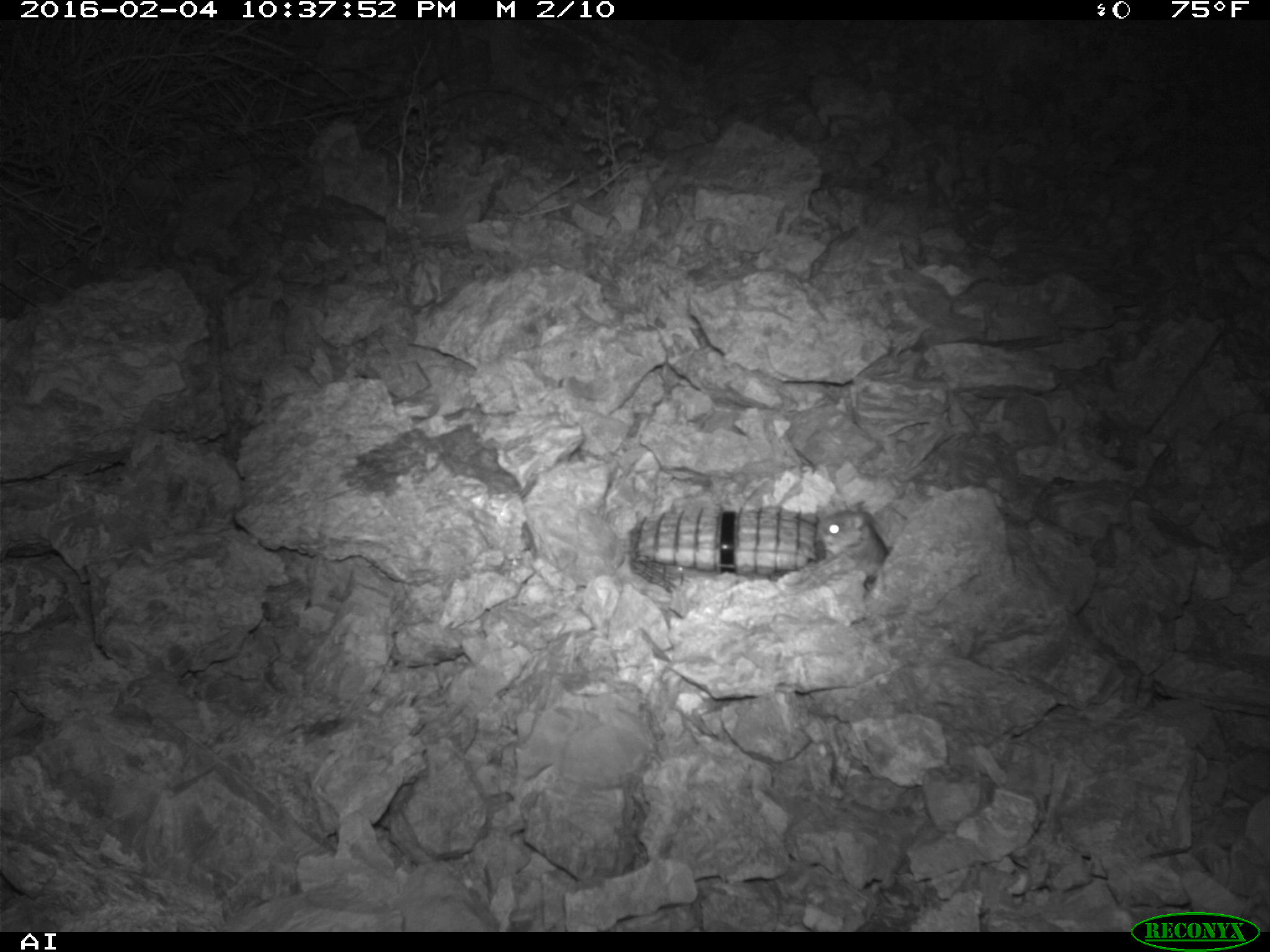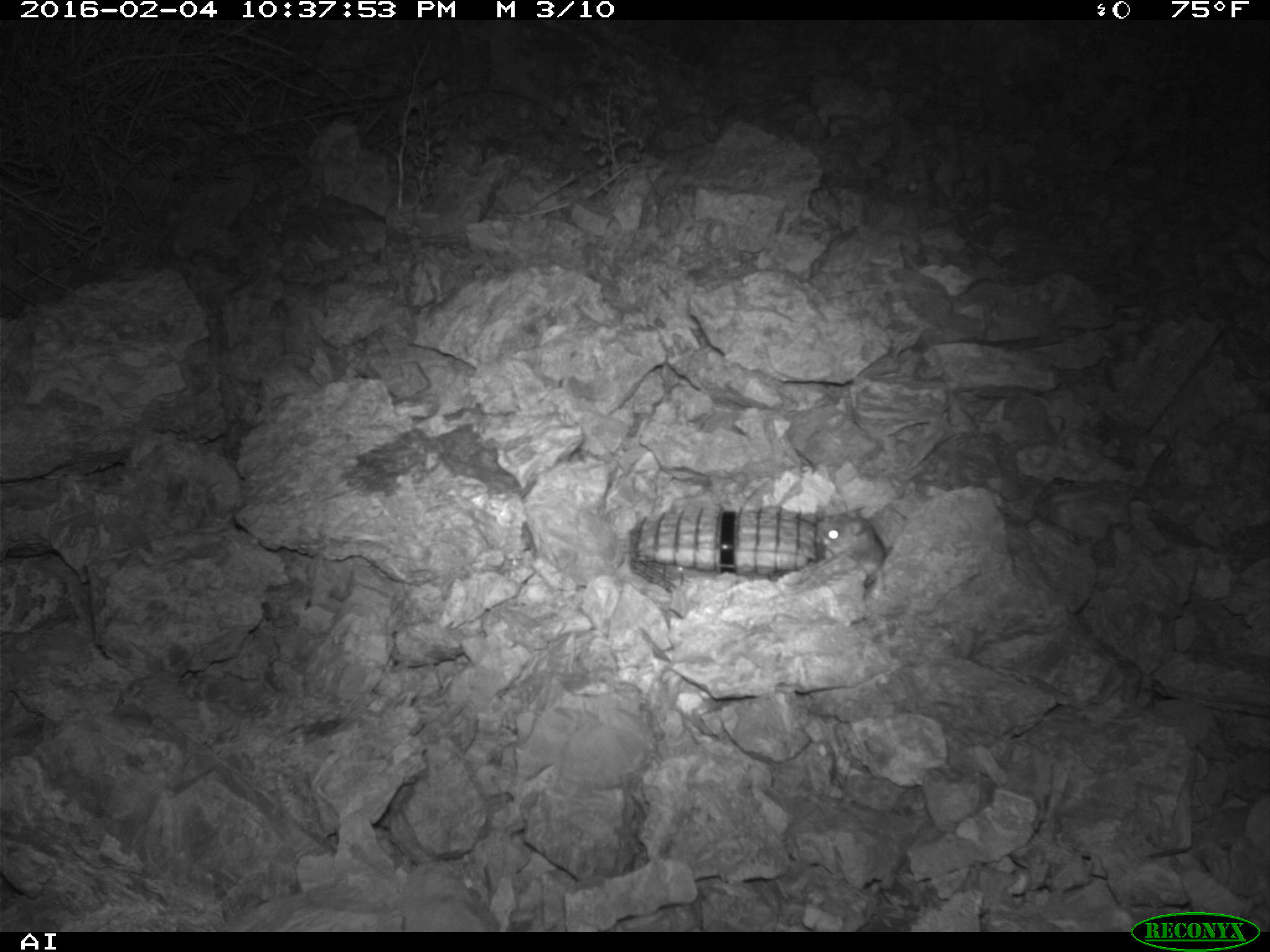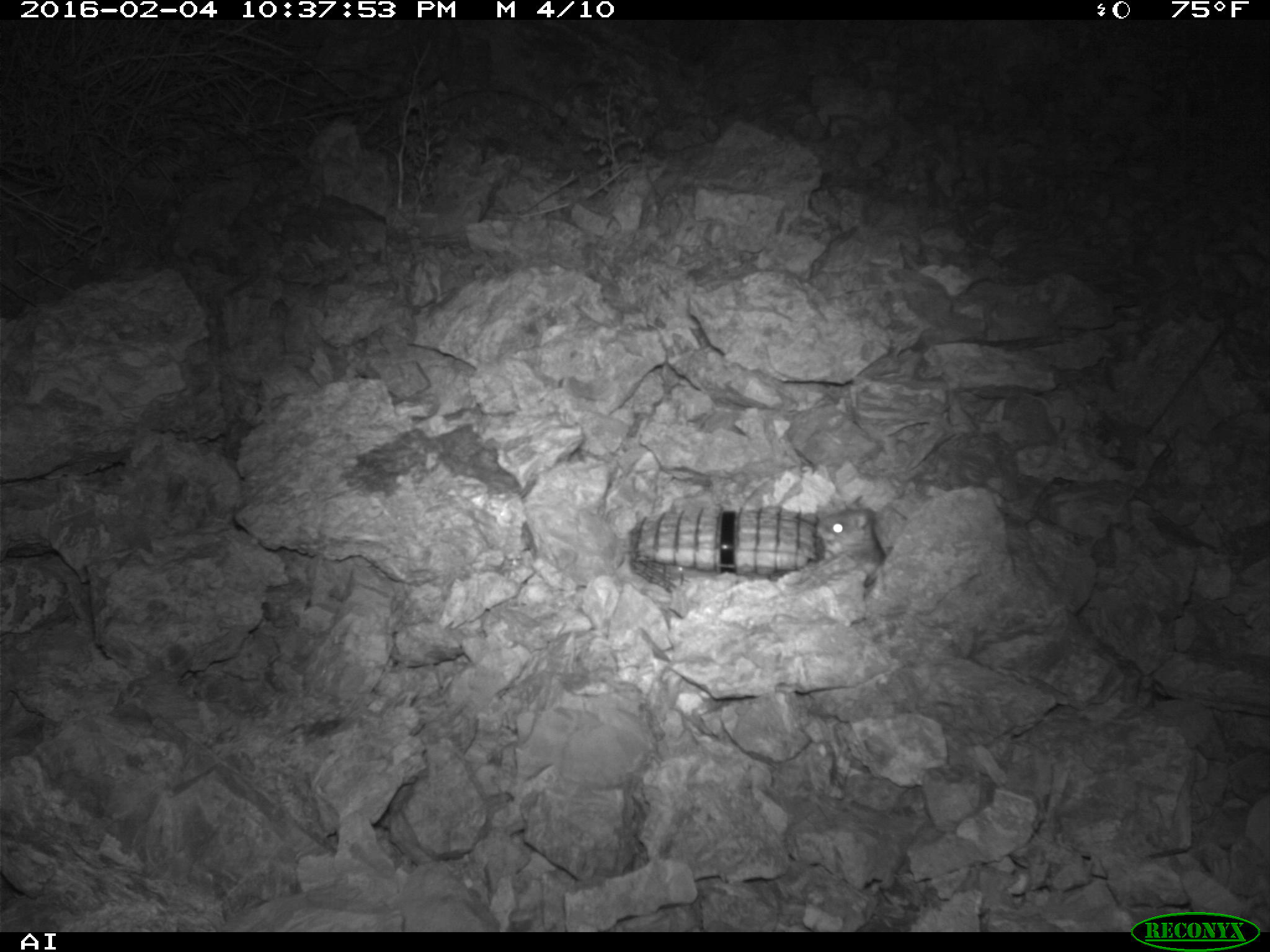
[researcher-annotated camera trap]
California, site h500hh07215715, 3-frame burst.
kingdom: Animalia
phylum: Chordata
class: Mammalia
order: Rodentia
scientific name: Rodentia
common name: rodent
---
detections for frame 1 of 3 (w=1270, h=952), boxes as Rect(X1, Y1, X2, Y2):
rodent: Rect(815, 506, 887, 584)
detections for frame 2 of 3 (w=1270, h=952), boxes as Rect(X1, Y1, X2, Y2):
rodent: Rect(815, 507, 886, 585)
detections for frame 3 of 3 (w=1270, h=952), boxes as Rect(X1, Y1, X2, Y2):
rodent: Rect(815, 498, 886, 586)